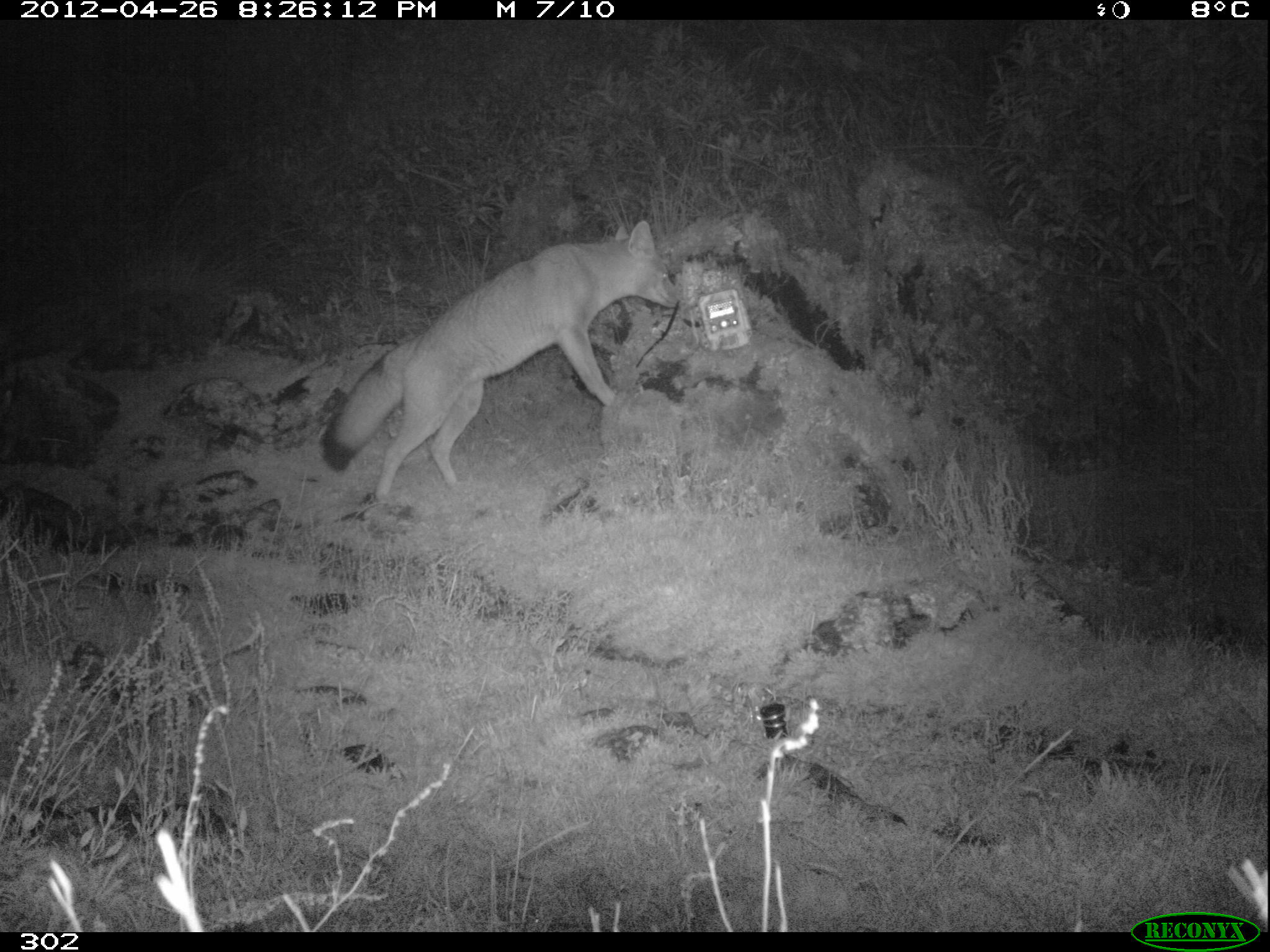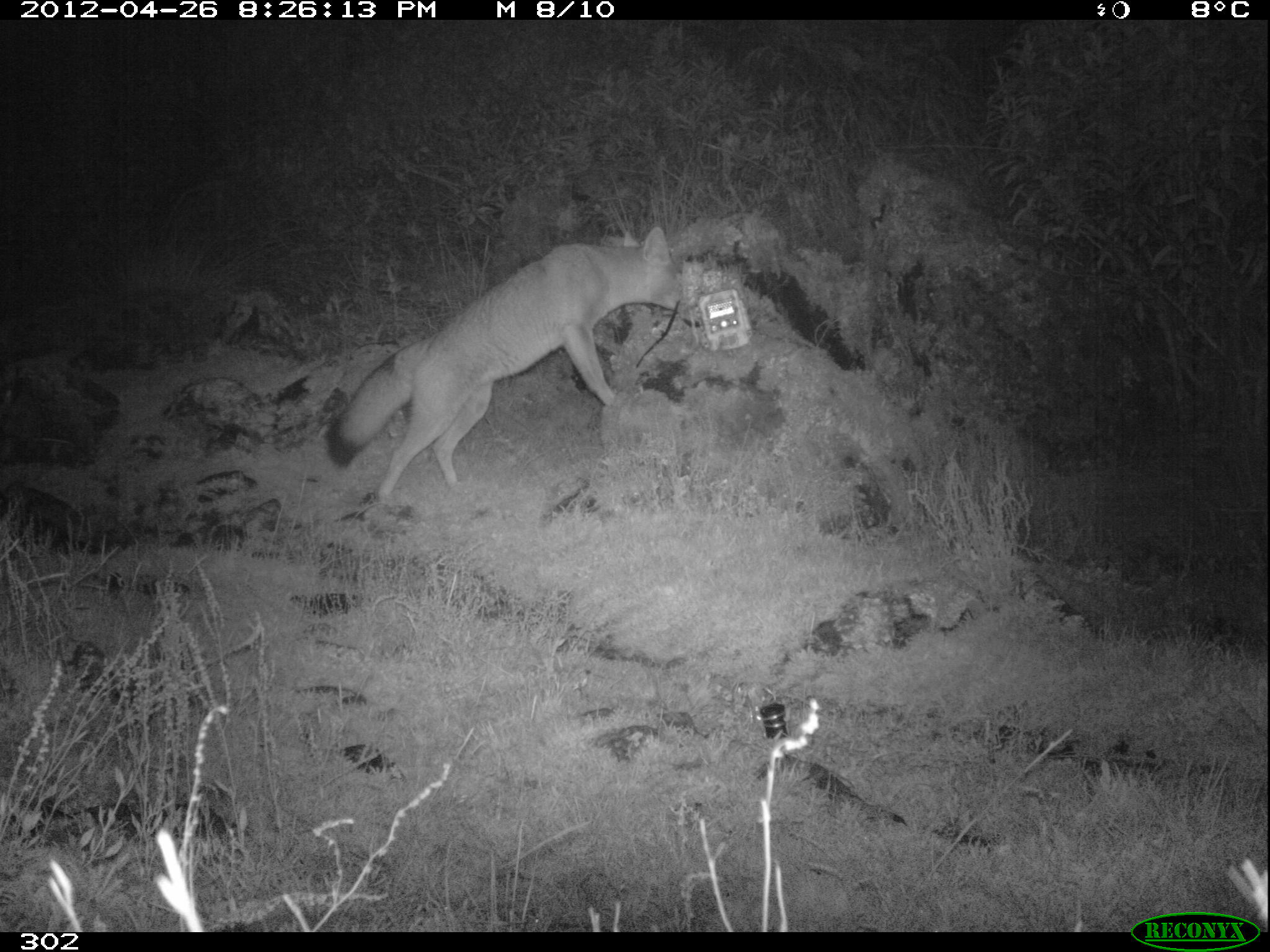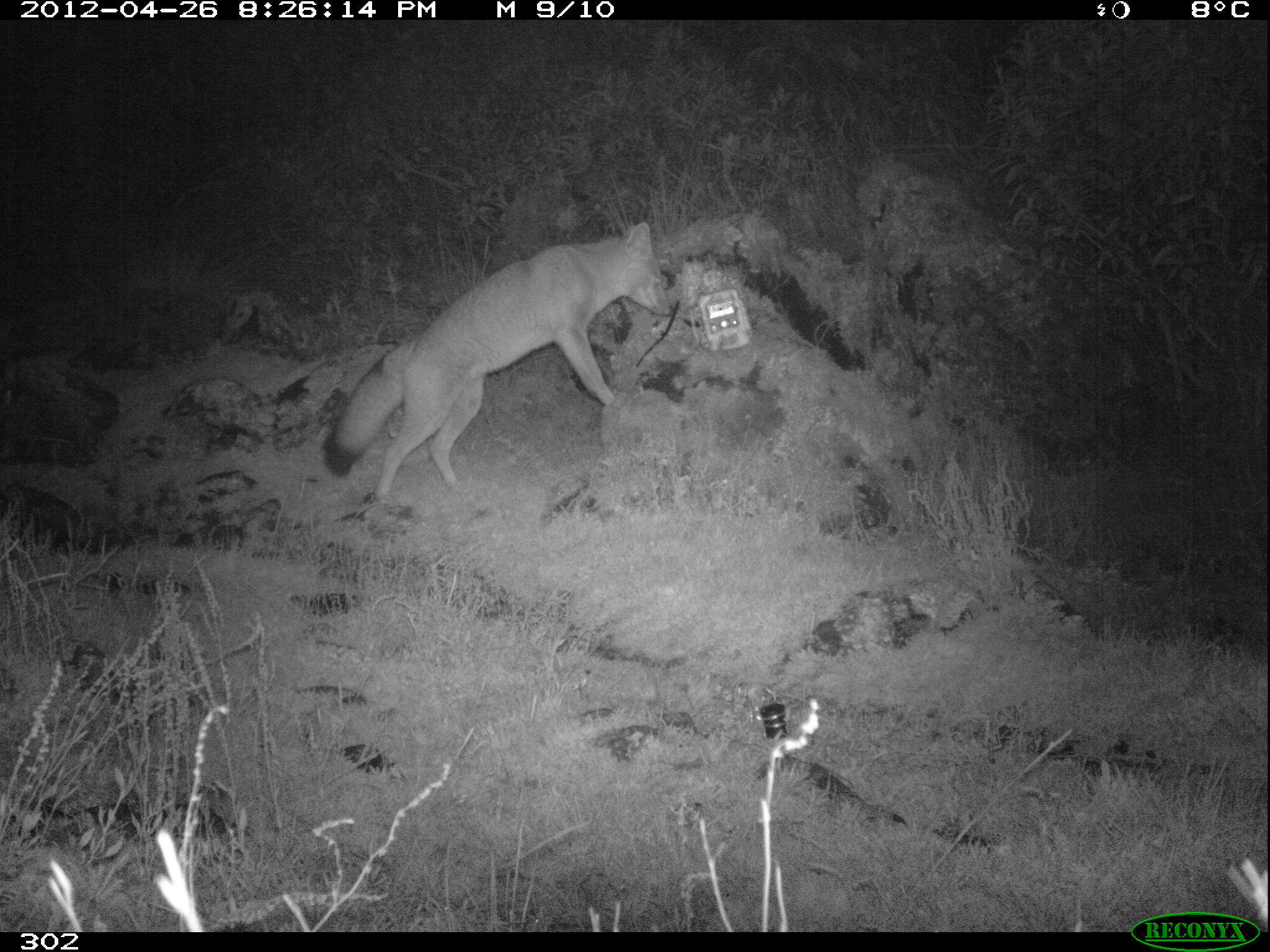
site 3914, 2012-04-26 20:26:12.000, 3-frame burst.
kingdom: Animalia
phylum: Chordata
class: Mammalia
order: Carnivora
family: Canidae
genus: Lycalopex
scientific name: Lycalopex culpaeus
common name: culpeo